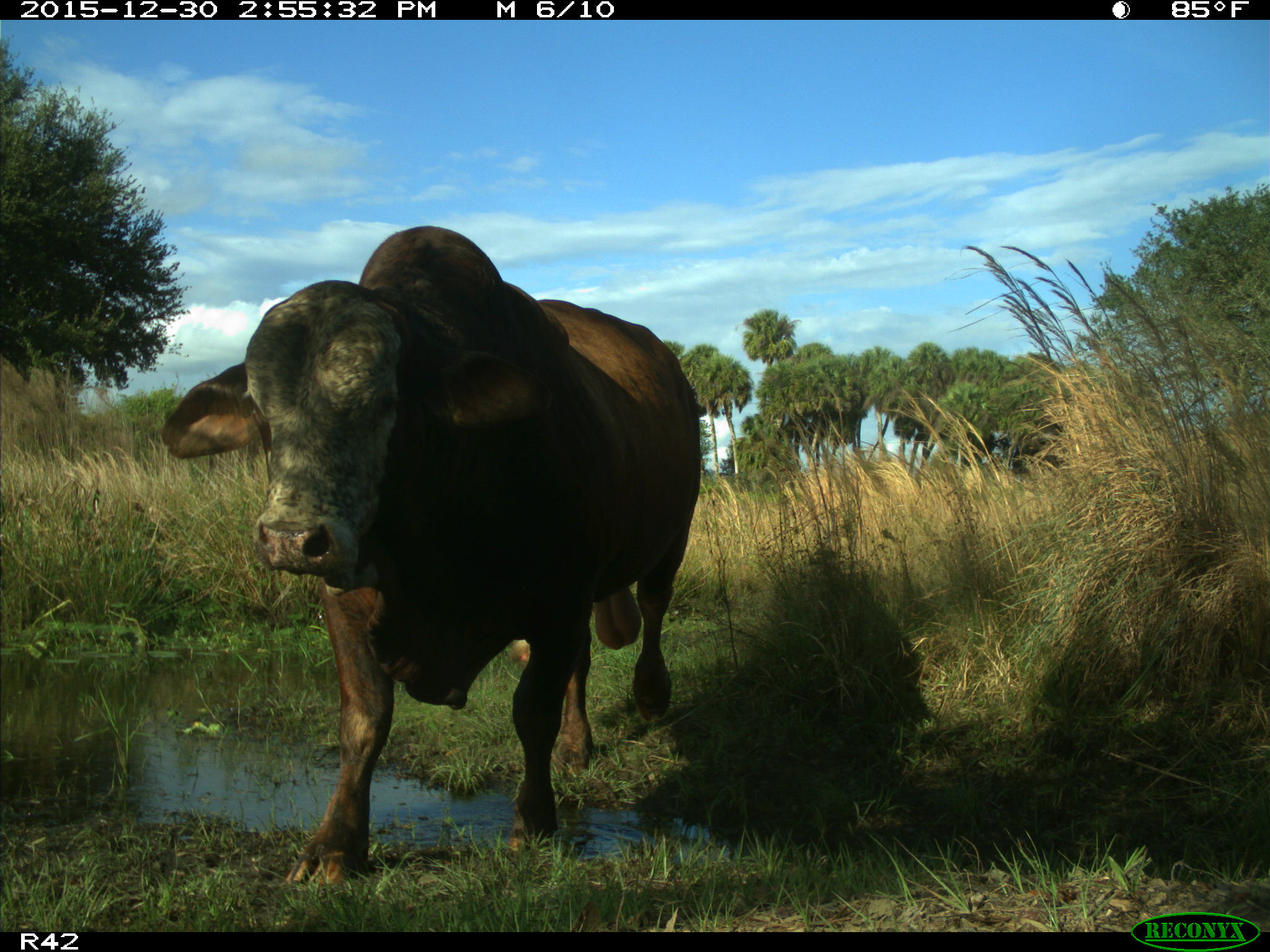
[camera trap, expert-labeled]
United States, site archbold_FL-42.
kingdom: Animalia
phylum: Chordata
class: Mammalia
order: Artiodactyla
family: Bovidae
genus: Bos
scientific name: Bos taurus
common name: domestic cow